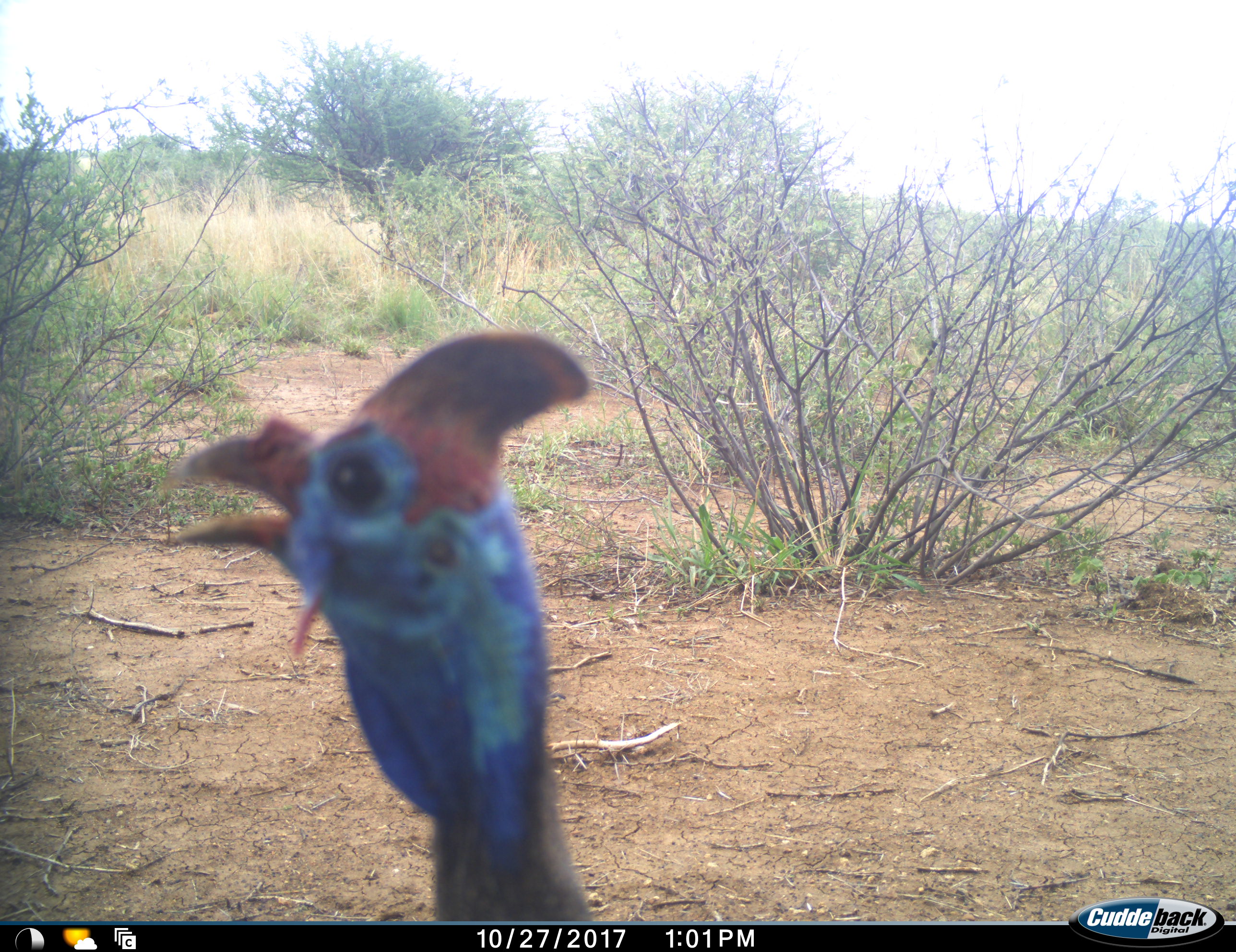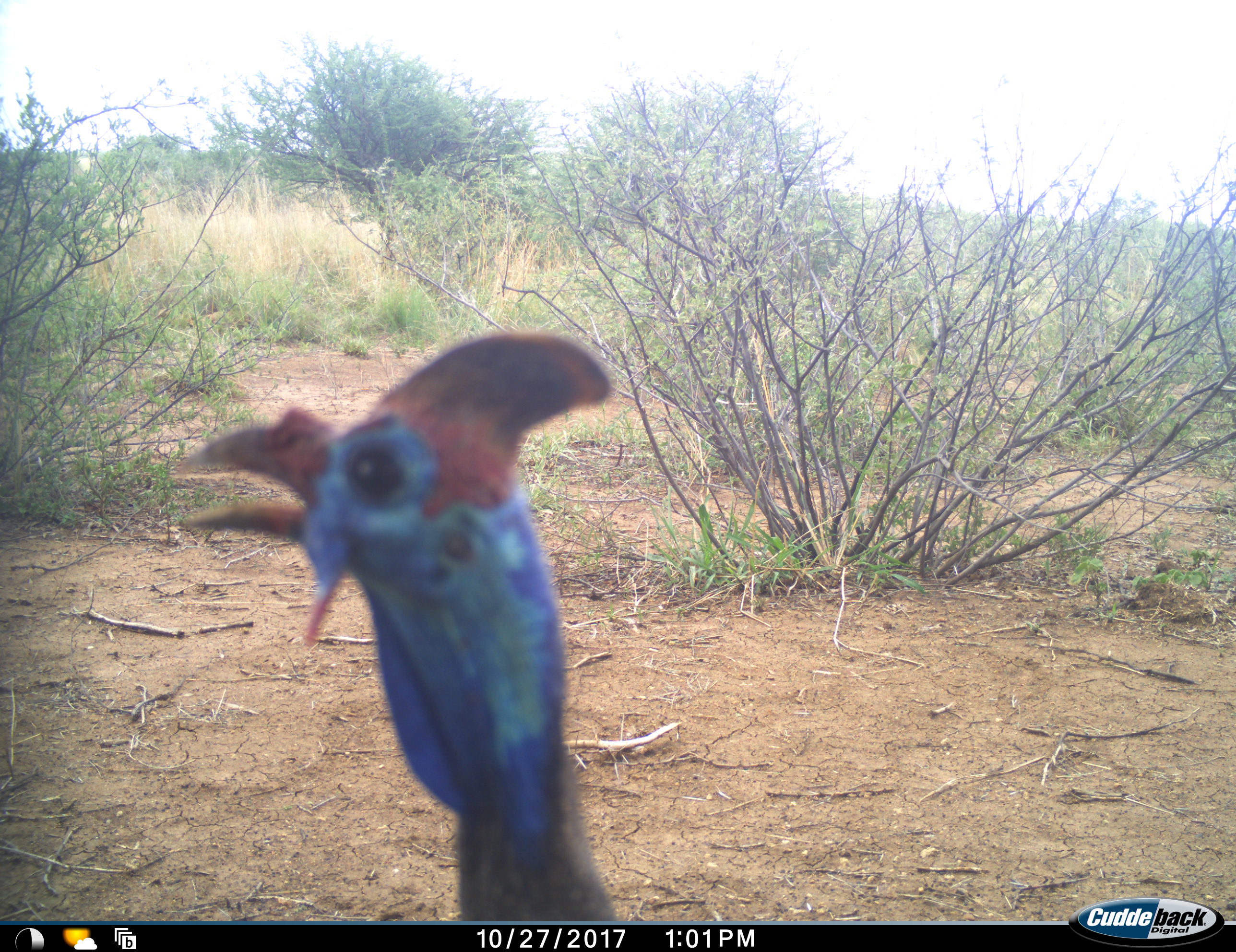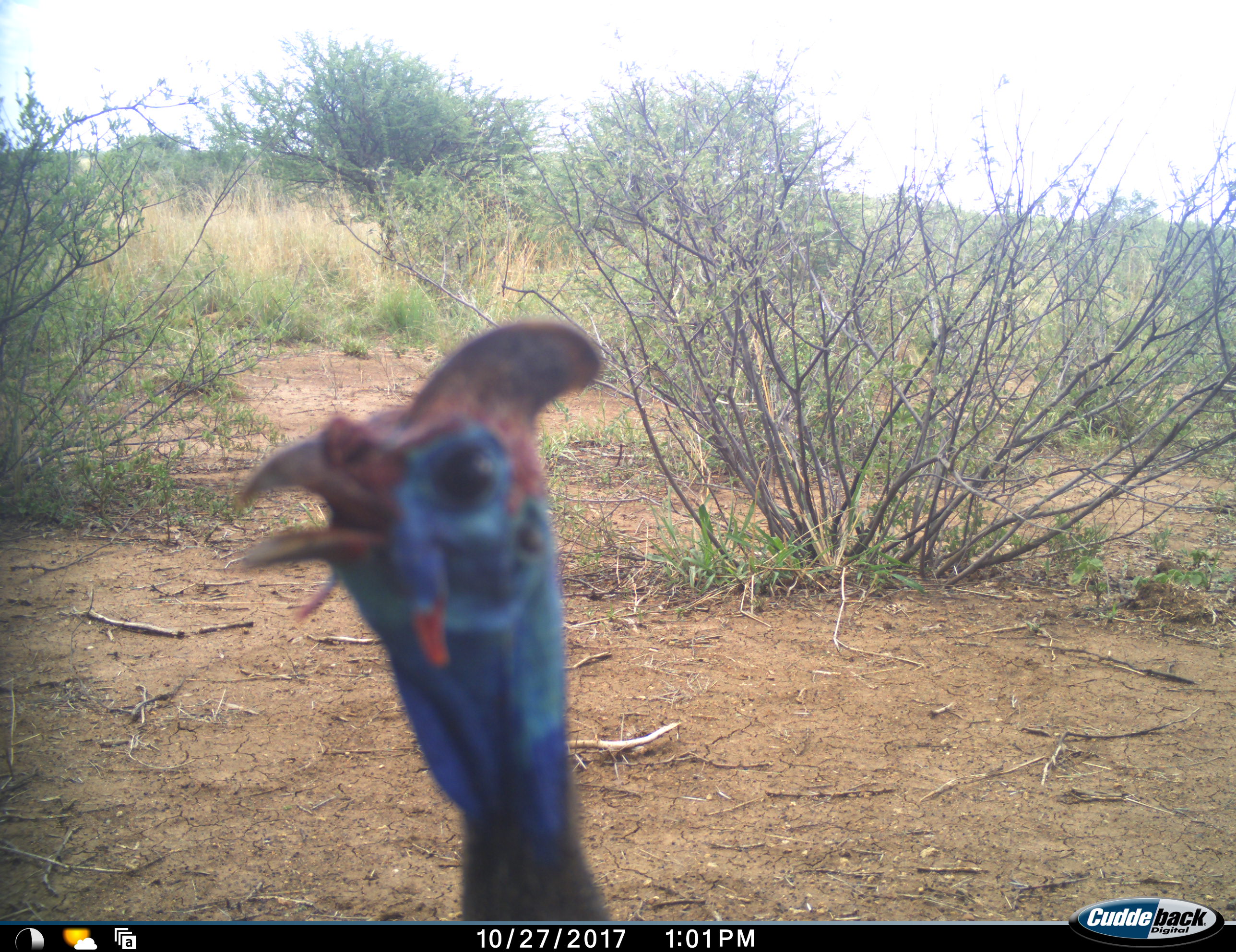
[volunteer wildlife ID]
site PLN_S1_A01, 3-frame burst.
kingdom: Animalia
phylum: Chordata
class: Aves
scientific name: Aves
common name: bird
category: birdother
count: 1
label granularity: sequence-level